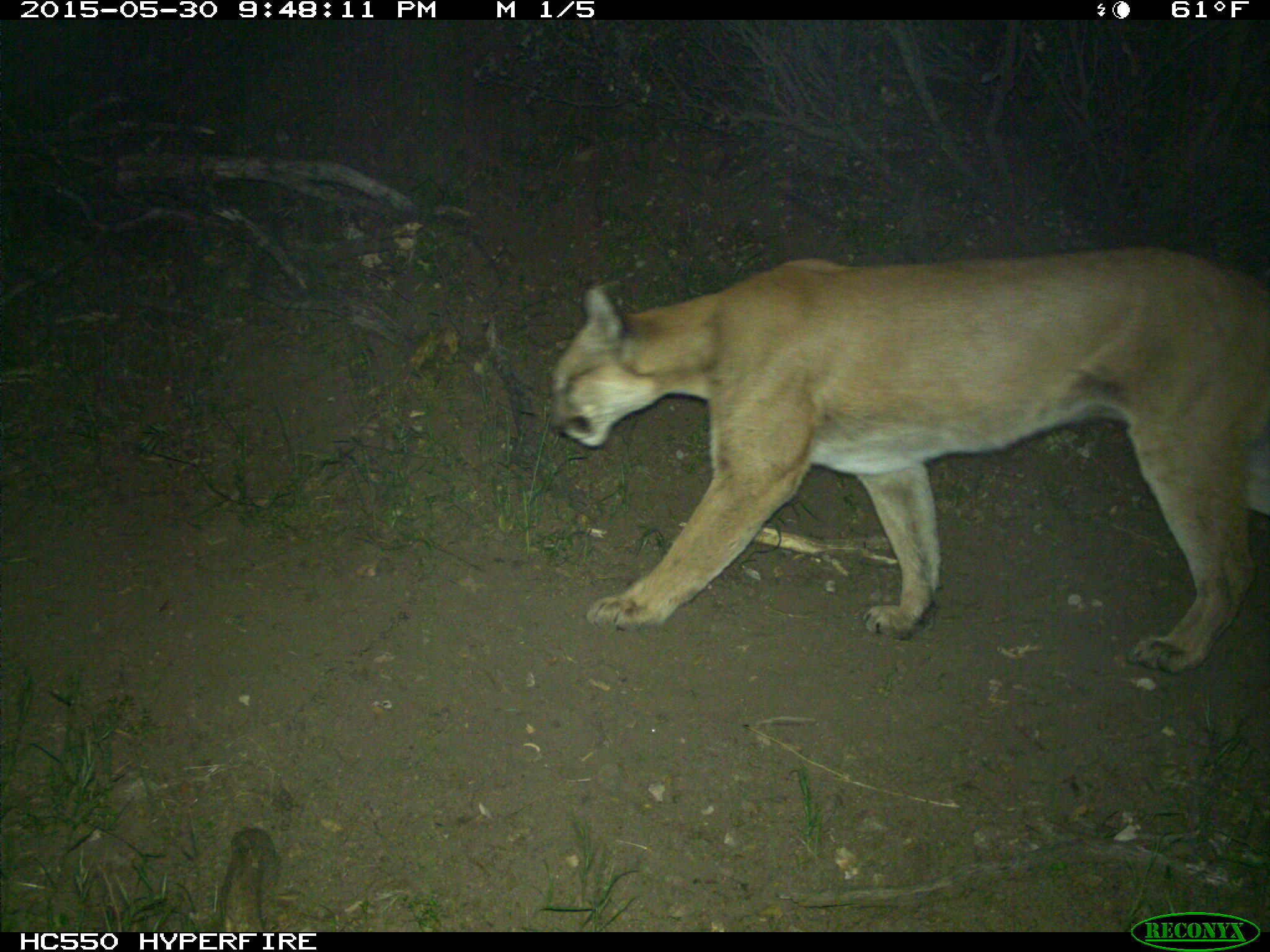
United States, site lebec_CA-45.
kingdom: Animalia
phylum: Chordata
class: Mammalia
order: Carnivora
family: Felidae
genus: Puma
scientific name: Puma concolor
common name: mountain lion